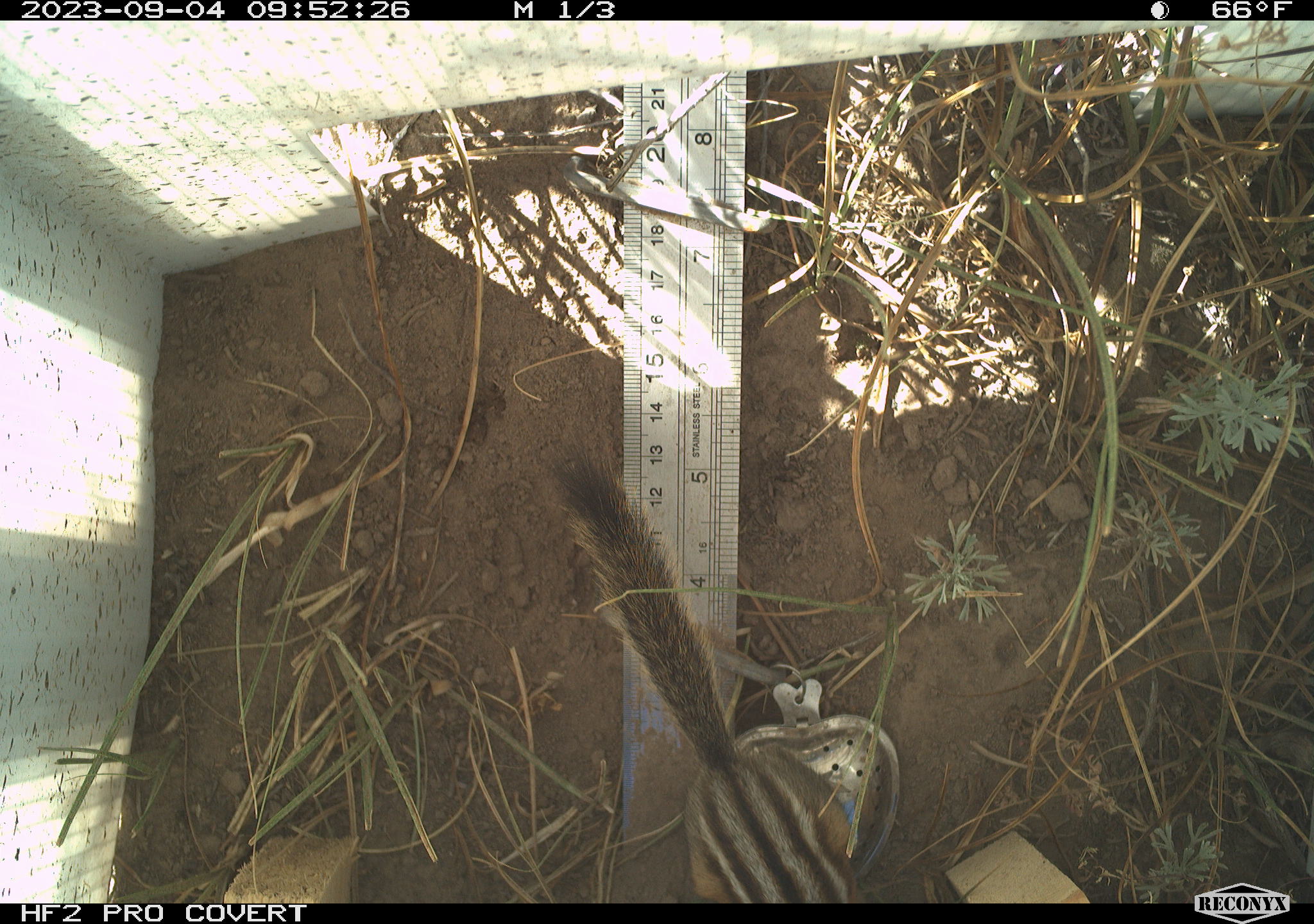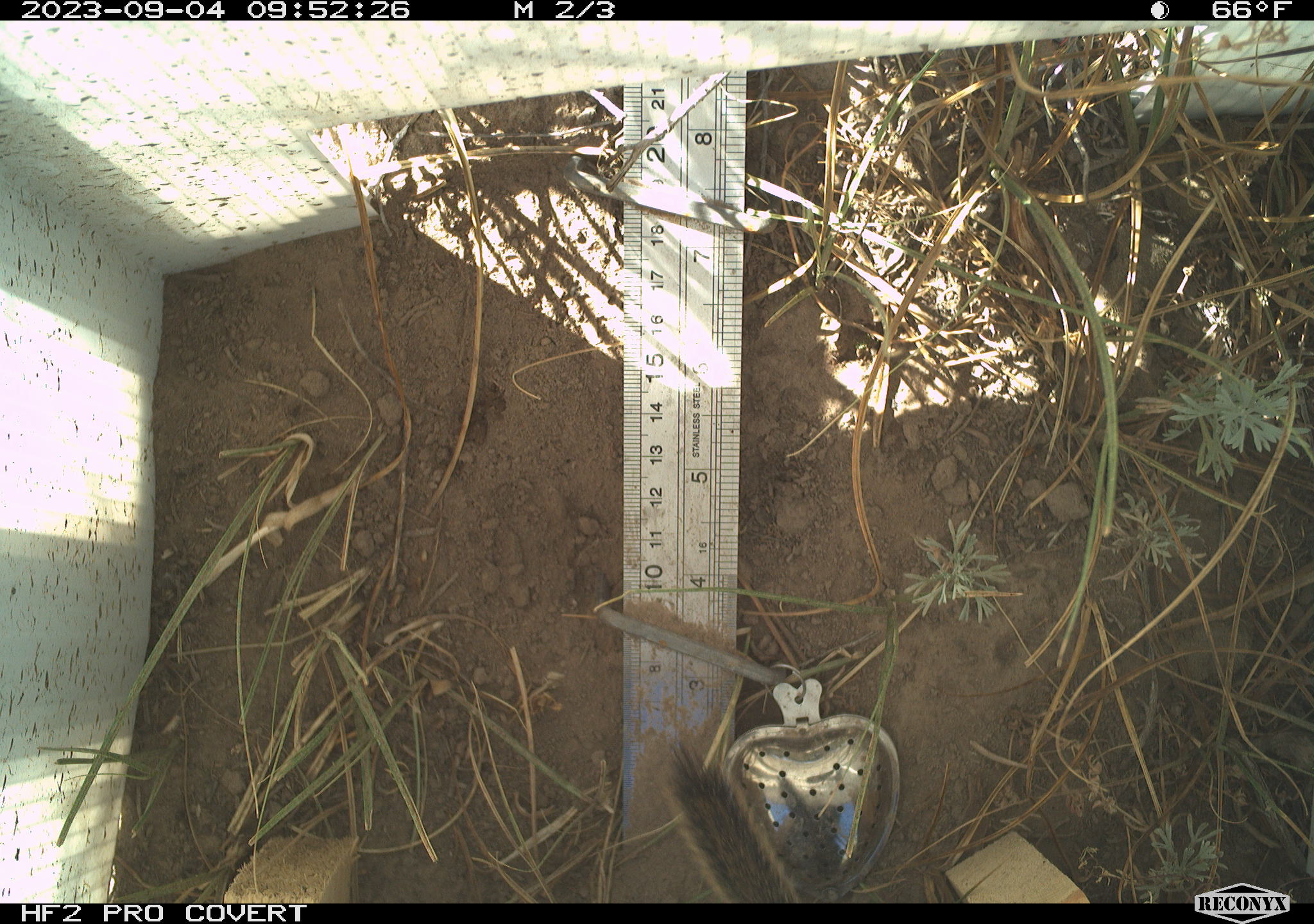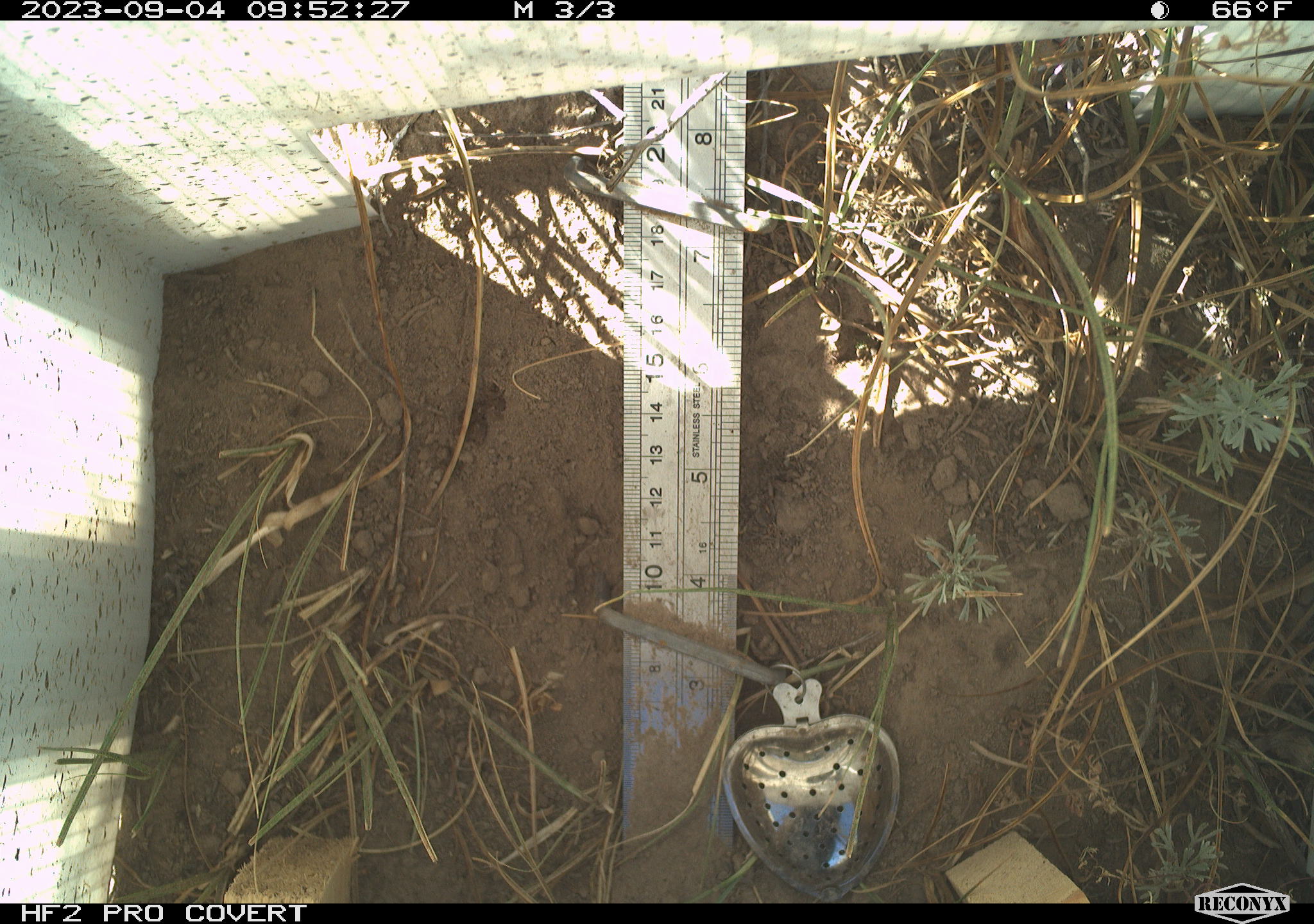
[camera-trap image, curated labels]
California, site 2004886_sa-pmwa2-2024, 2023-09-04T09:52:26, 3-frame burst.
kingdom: Animalia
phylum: Chordata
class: Mammalia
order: Rodentia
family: Sciuridae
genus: Neotamias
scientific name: Neotamias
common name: western chipmunks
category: neotamias species